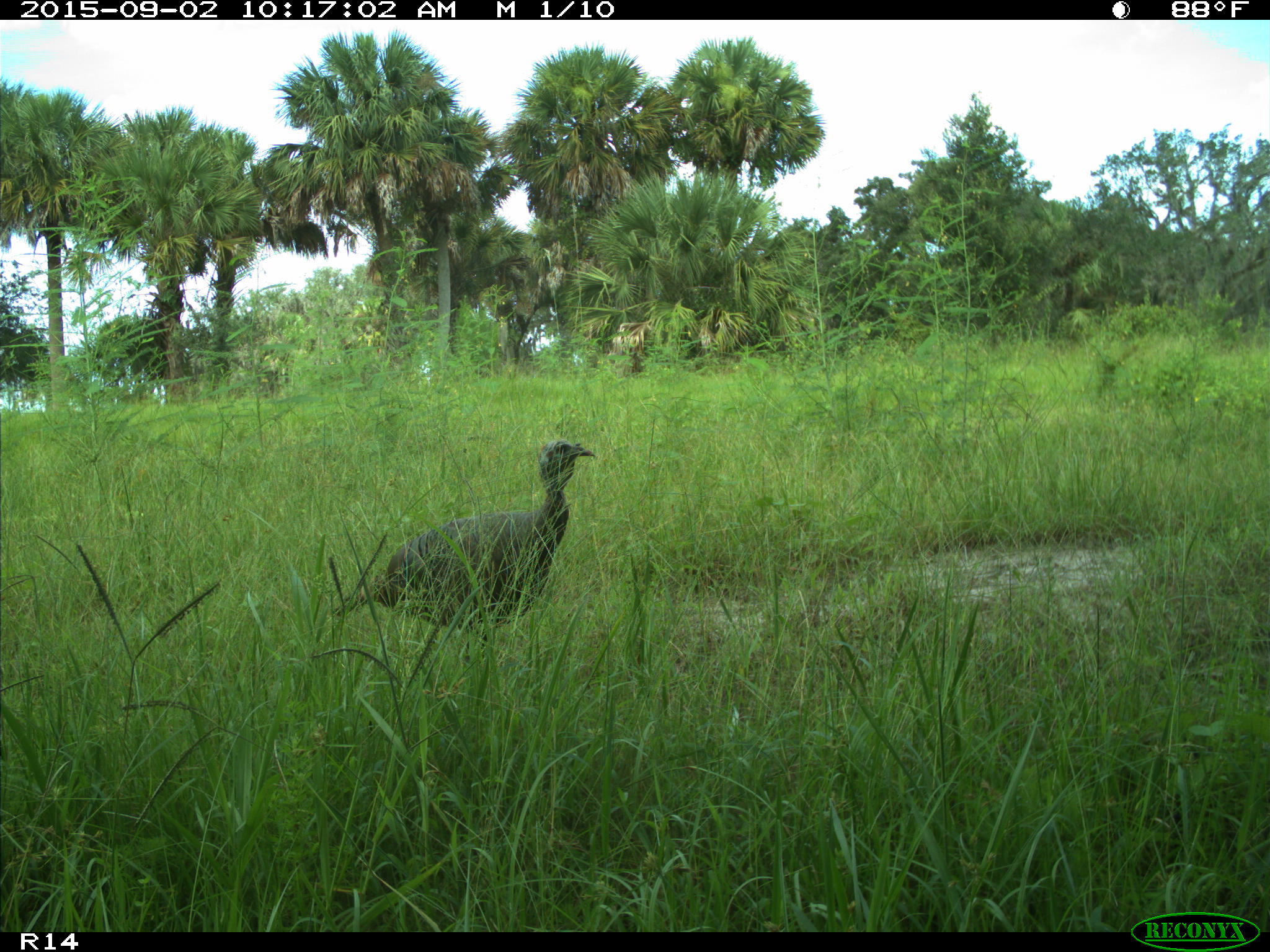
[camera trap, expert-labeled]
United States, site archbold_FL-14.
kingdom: Animalia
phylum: Chordata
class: Aves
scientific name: Aves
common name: birds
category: unidentified bird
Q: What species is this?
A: Unidentified bird (birds) (Aves).